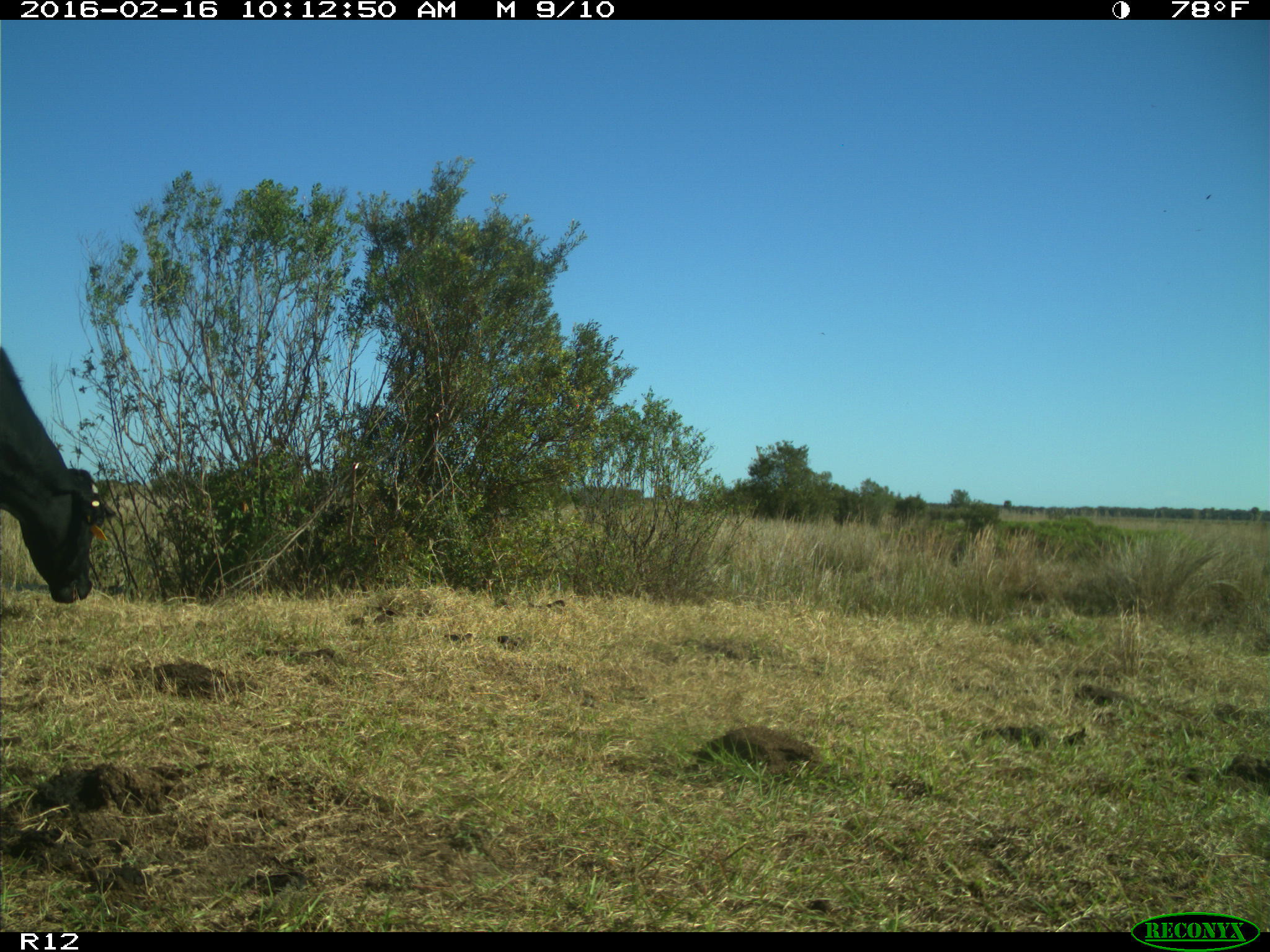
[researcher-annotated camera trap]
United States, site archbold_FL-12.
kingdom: Animalia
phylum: Chordata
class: Mammalia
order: Artiodactyla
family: Bovidae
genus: Bos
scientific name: Bos taurus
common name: domestic cow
Bos taurus (domestic cow).